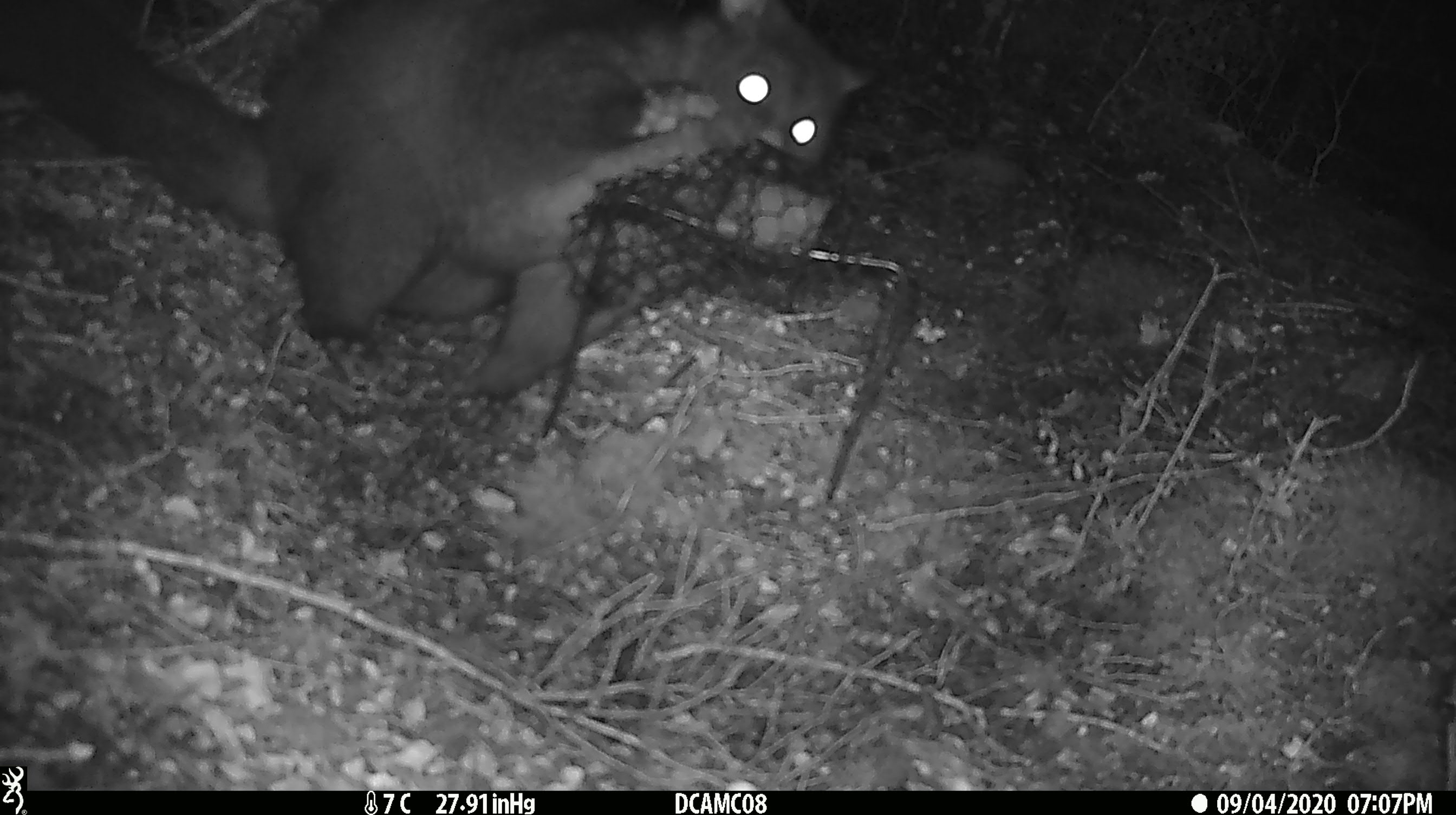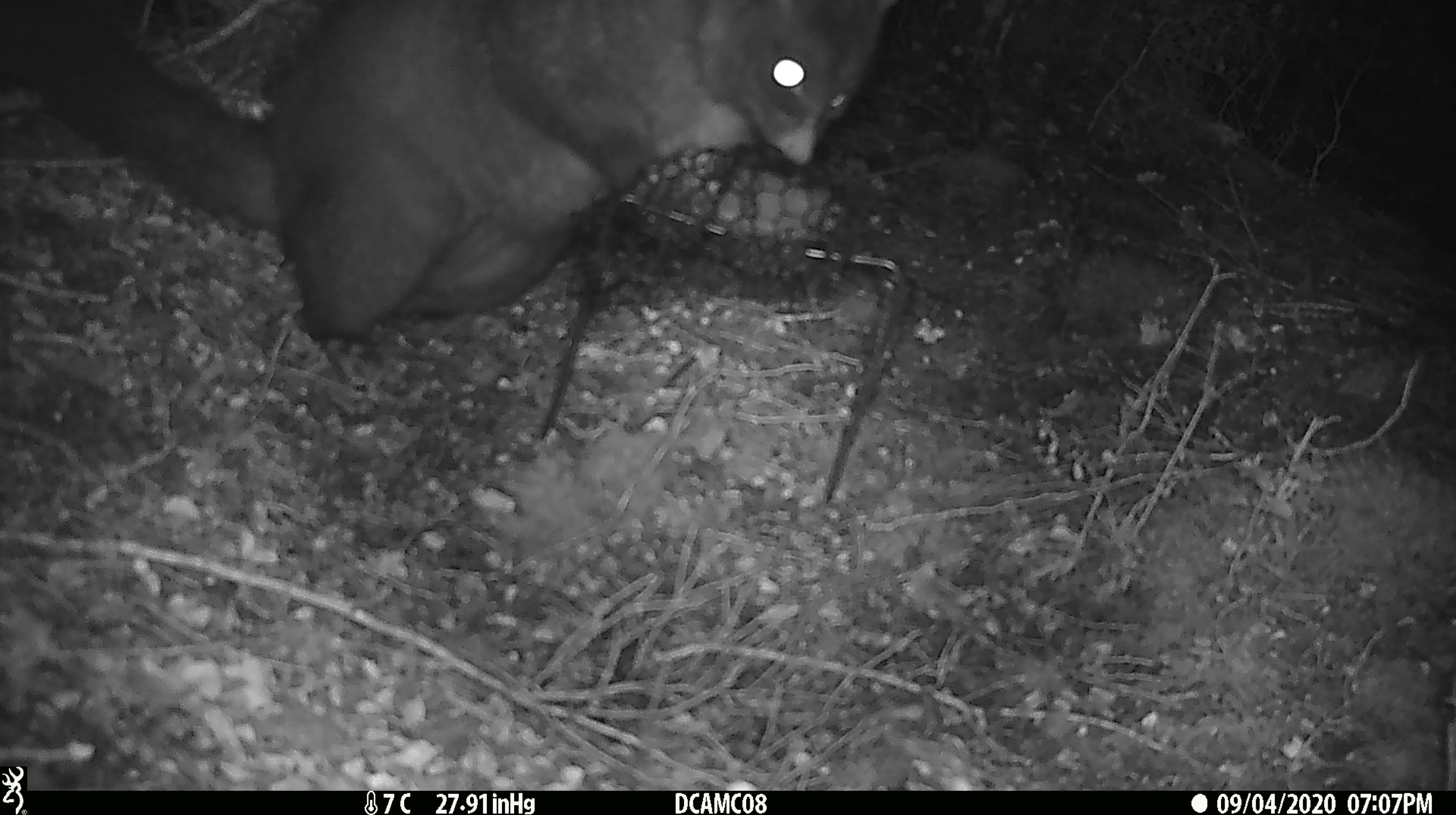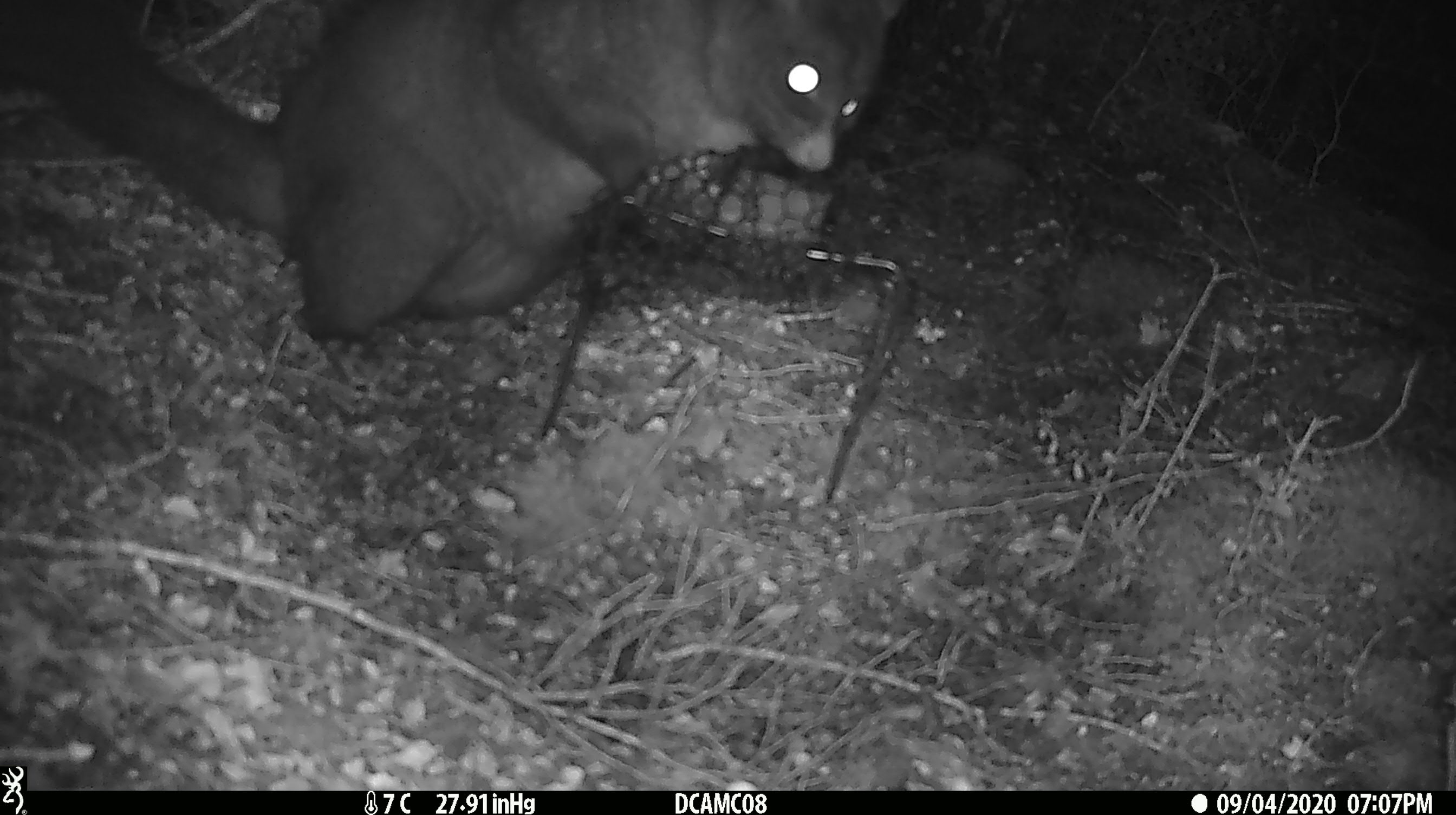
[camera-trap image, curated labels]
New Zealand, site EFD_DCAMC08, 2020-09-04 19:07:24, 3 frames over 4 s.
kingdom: Animalia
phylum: Chordata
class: Mammalia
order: Diprotodontia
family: Phalangeridae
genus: Trichosurus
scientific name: Trichosurus vulpecula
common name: common brushtail possum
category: possum